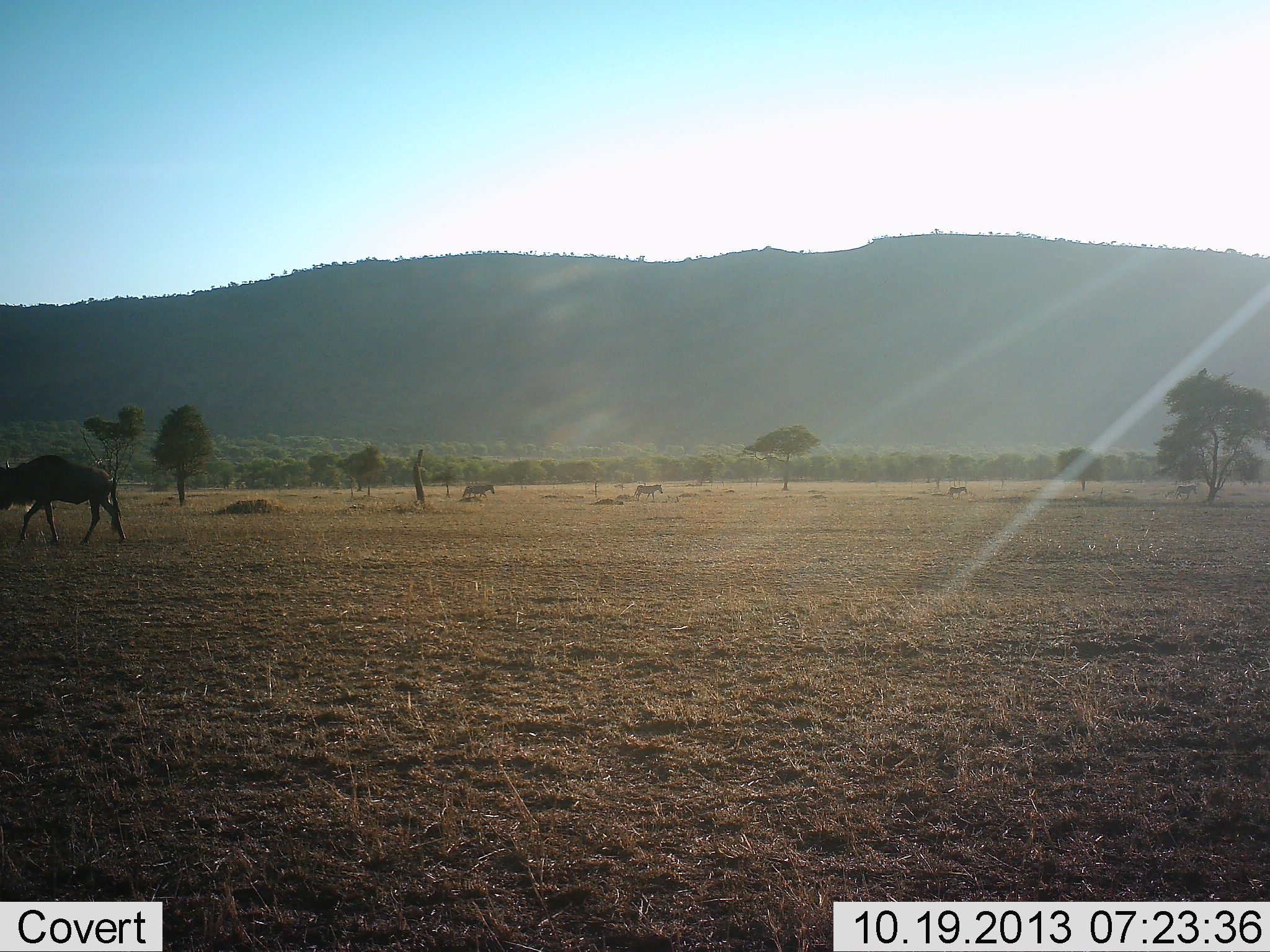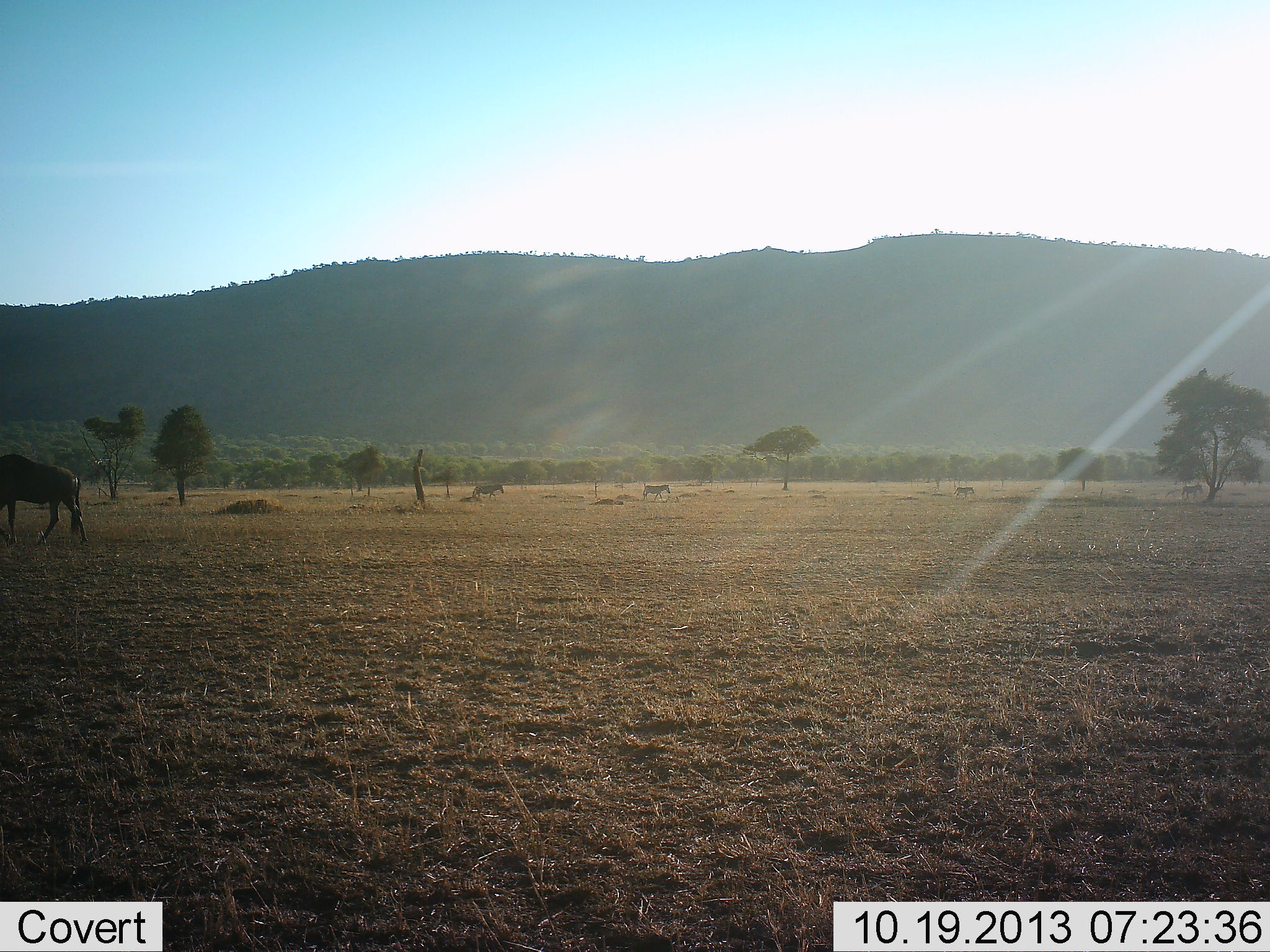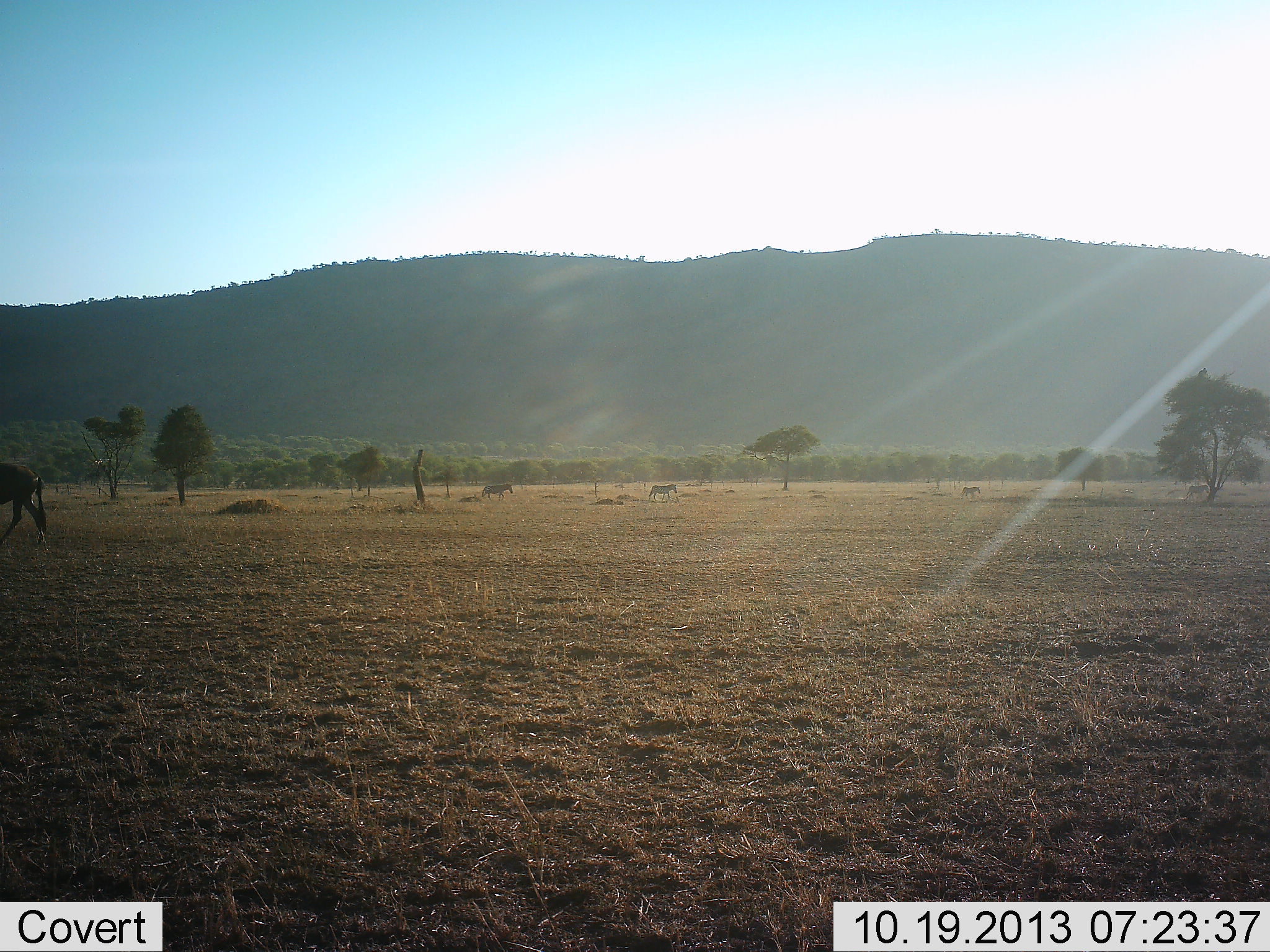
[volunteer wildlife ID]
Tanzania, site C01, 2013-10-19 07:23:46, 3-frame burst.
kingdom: Animalia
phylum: Chordata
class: Mammalia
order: Artiodactyla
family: Bovidae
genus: Connochaetes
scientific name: Connochaetes taurinus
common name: blue wildebeest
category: wildebeest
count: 1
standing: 13%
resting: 0%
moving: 87%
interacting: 0%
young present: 0%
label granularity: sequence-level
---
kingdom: Animalia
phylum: Chordata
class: Mammalia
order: Perissodactyla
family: Equidae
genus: Equus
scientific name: Equus quagga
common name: plains zebra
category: zebra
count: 4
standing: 0%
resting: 0%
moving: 100%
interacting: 0%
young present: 10%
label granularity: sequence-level